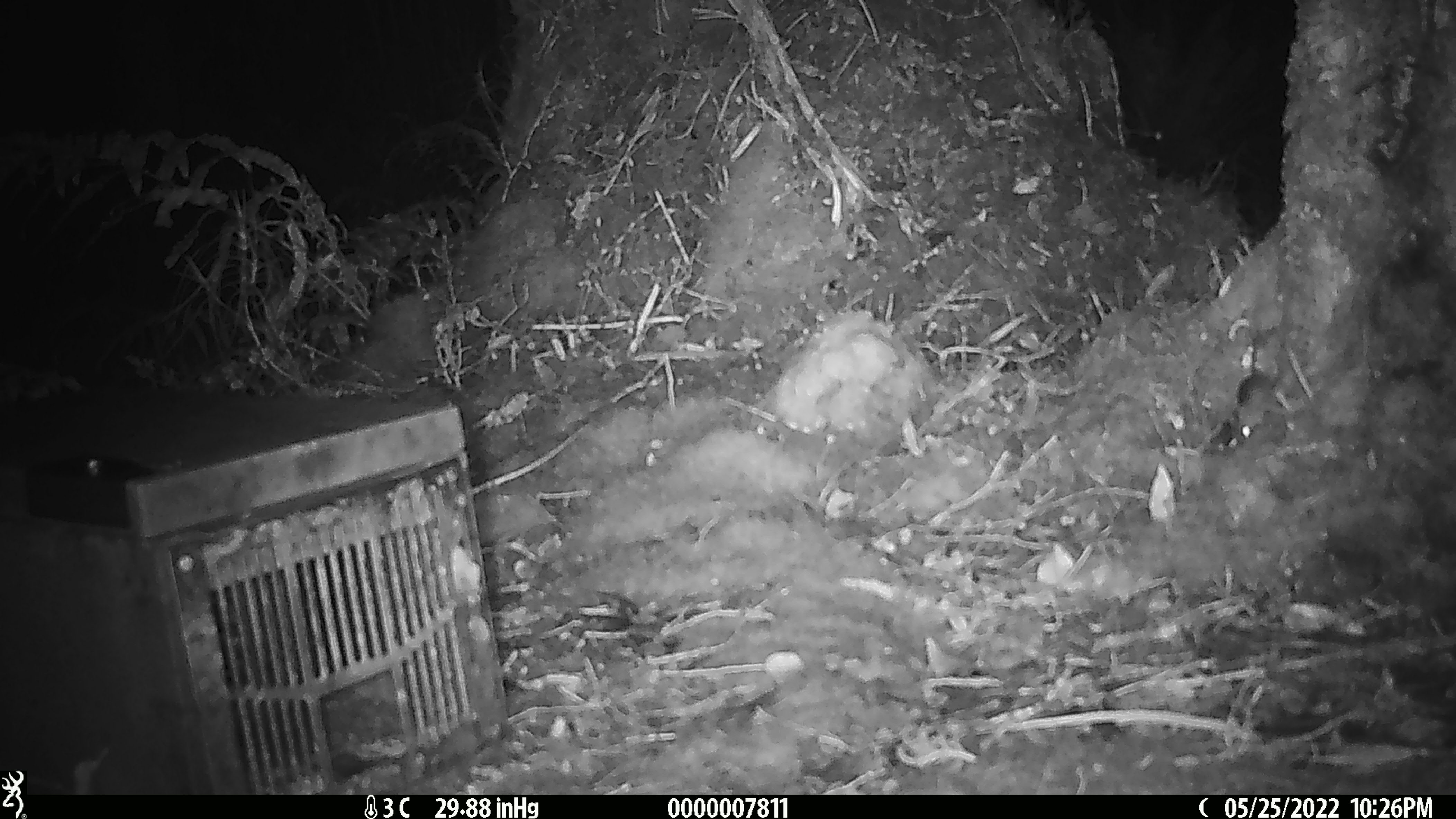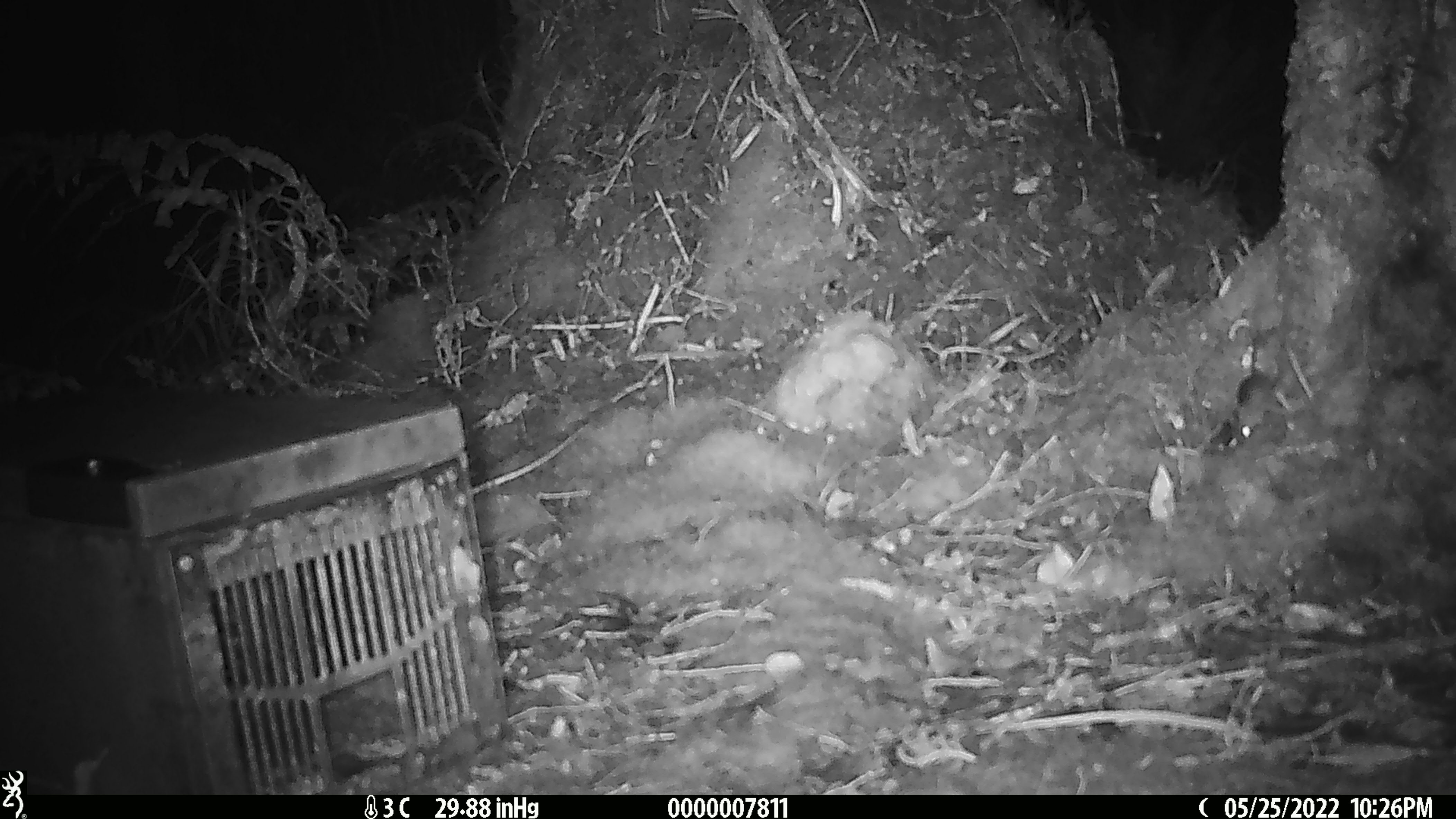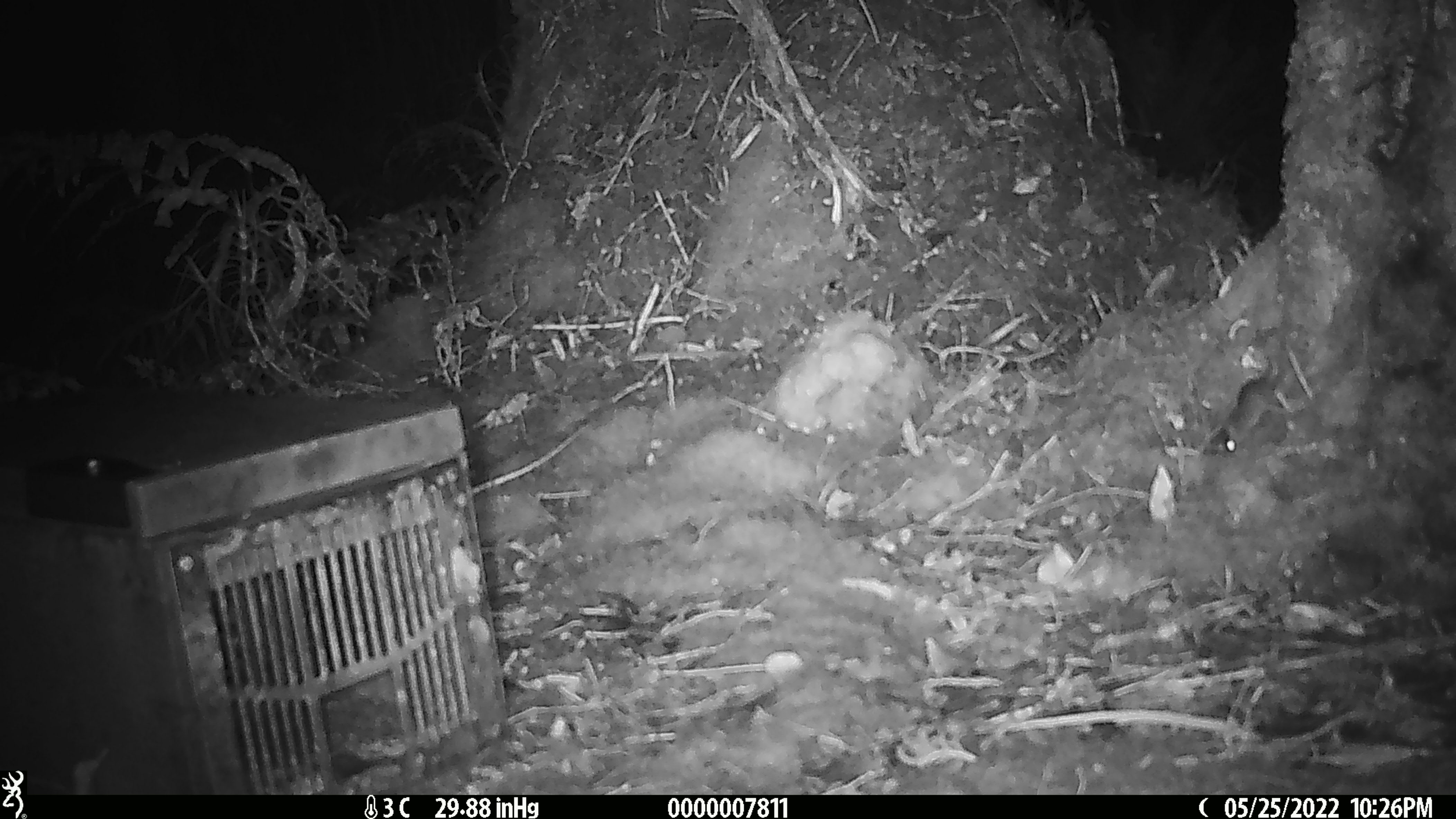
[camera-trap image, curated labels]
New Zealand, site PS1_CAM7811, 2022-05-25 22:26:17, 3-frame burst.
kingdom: Animalia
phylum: Chordata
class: Mammalia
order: Rodentia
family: Muridae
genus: Mus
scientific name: Mus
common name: mouse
Mouse (Mus).